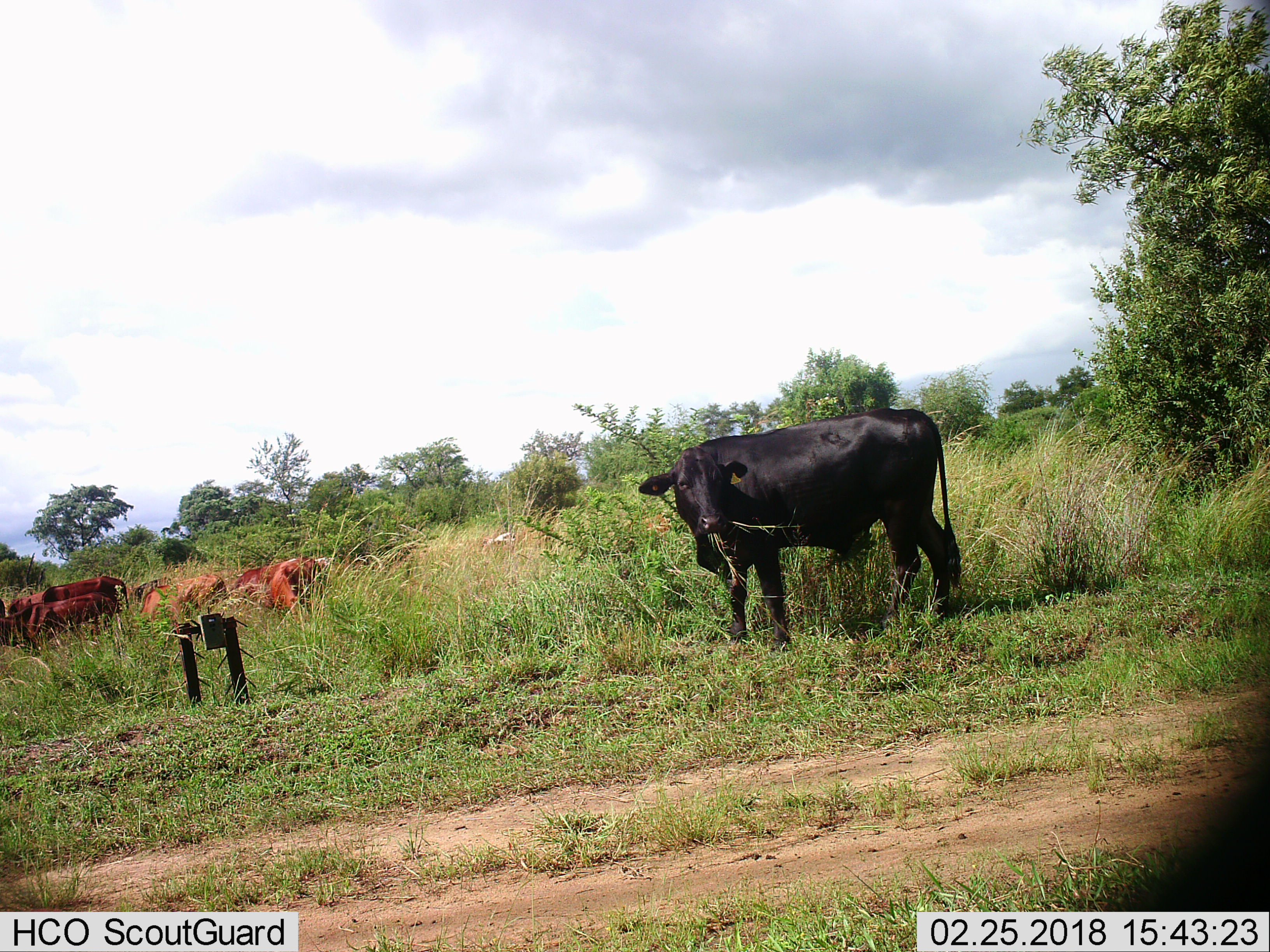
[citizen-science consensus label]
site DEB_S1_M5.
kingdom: Animalia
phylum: Chordata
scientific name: Vertebrata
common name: domestic animal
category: domesticanimal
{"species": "domesticanimal (domestic animal) (Vertebrata)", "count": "7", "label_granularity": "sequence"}